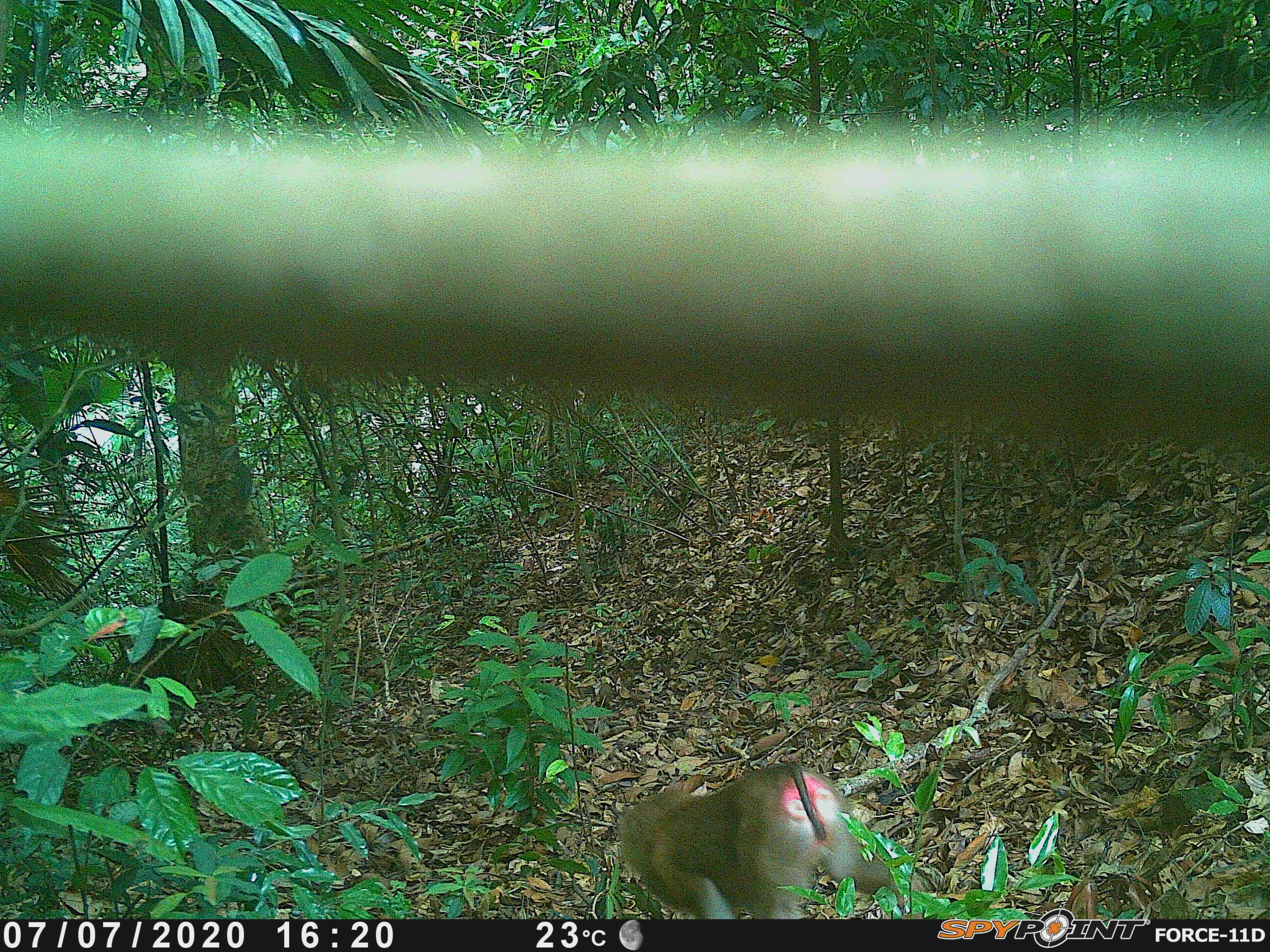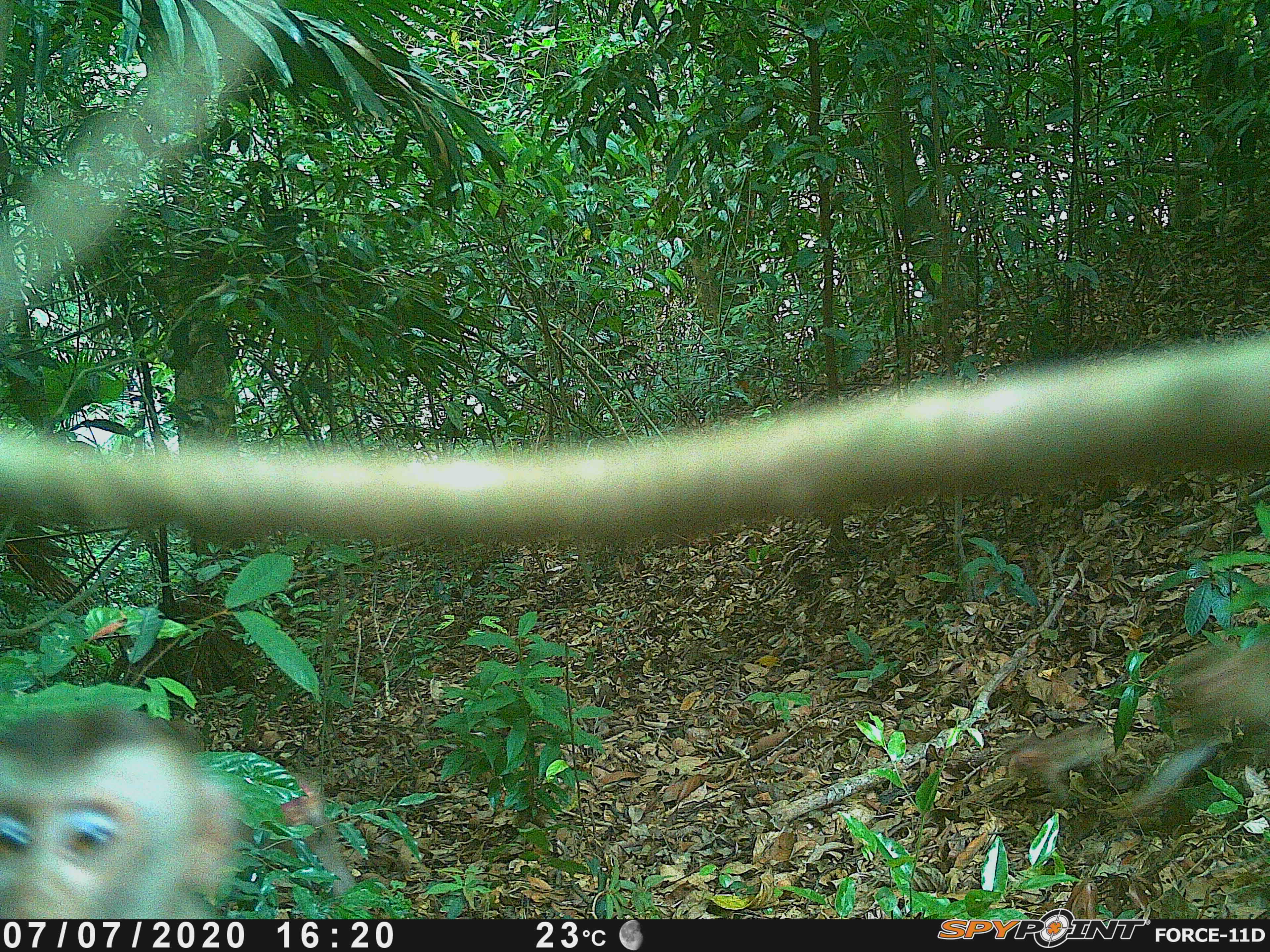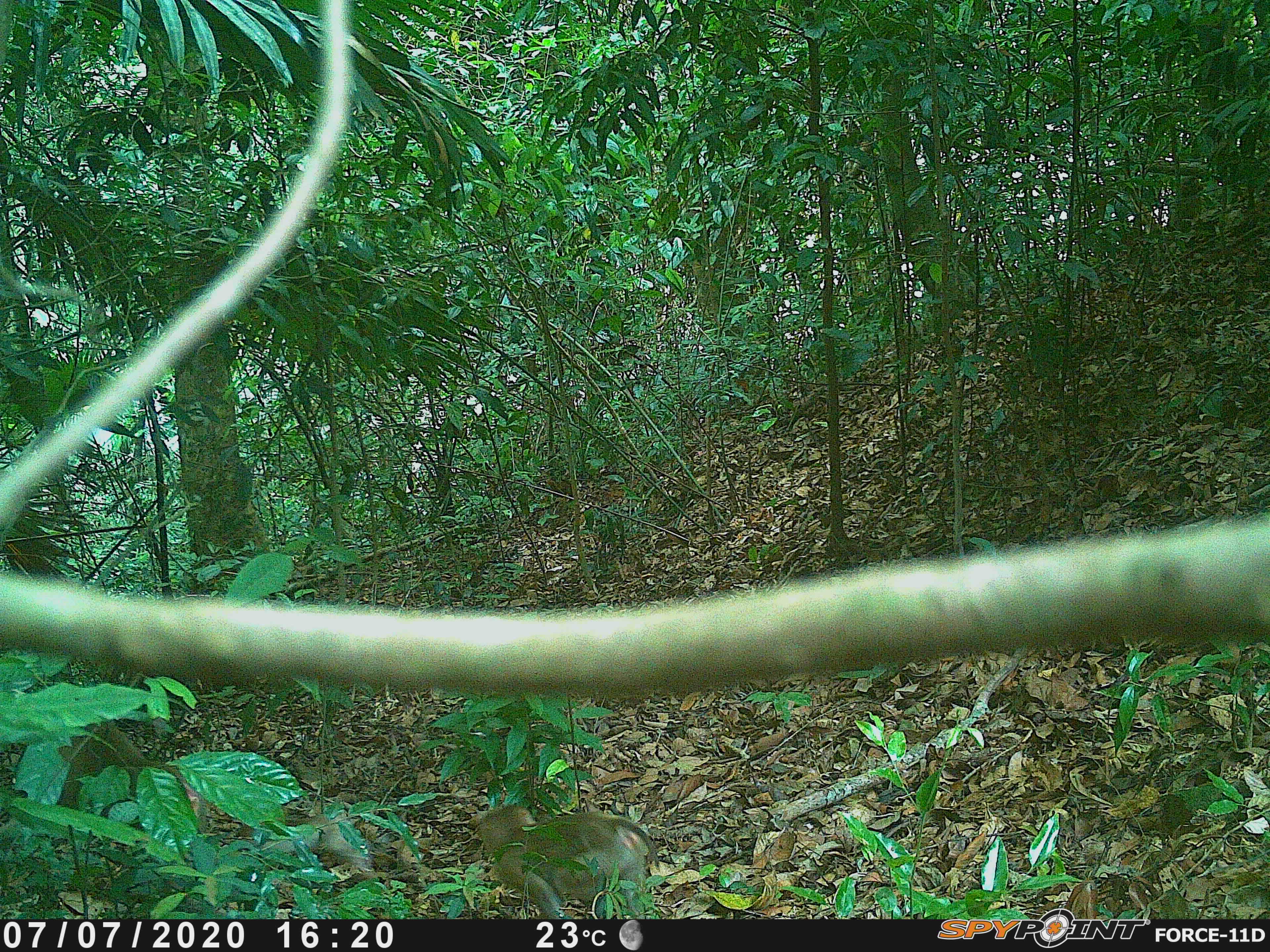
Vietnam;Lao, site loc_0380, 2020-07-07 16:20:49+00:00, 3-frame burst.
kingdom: Animalia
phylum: Chordata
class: Mammalia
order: Primates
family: Cercopithecidae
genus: Macaca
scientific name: Macaca nemestrina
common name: pig-tailed macaque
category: pig tailed macaque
Pig tailed macaque (pig-tailed macaque) (Macaca nemestrina). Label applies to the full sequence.